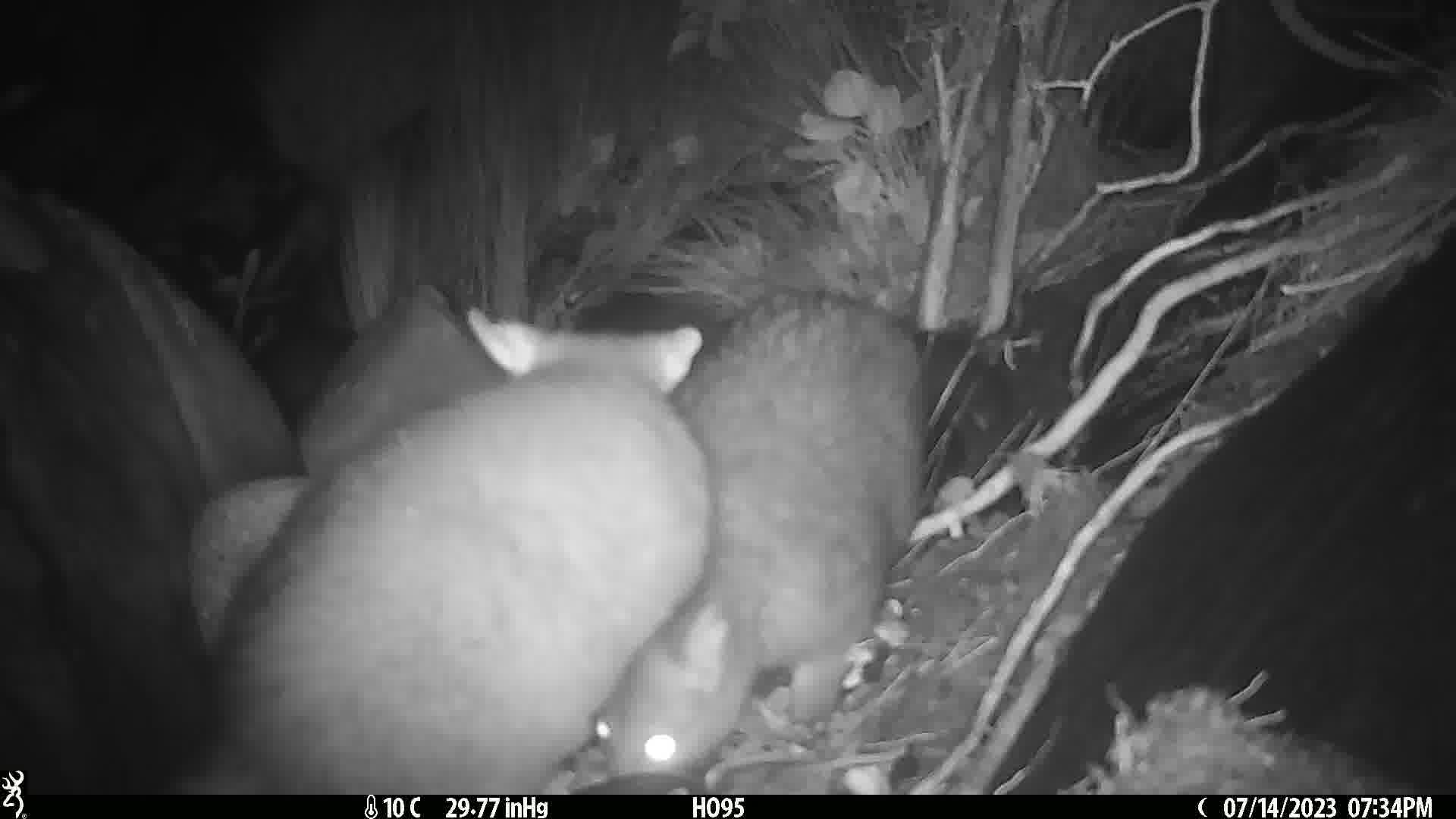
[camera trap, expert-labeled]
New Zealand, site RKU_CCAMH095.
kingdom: Animalia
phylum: Chordata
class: Mammalia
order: Diprotodontia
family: Phalangeridae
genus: Trichosurus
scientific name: Trichosurus vulpecula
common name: common brushtail possum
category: possum